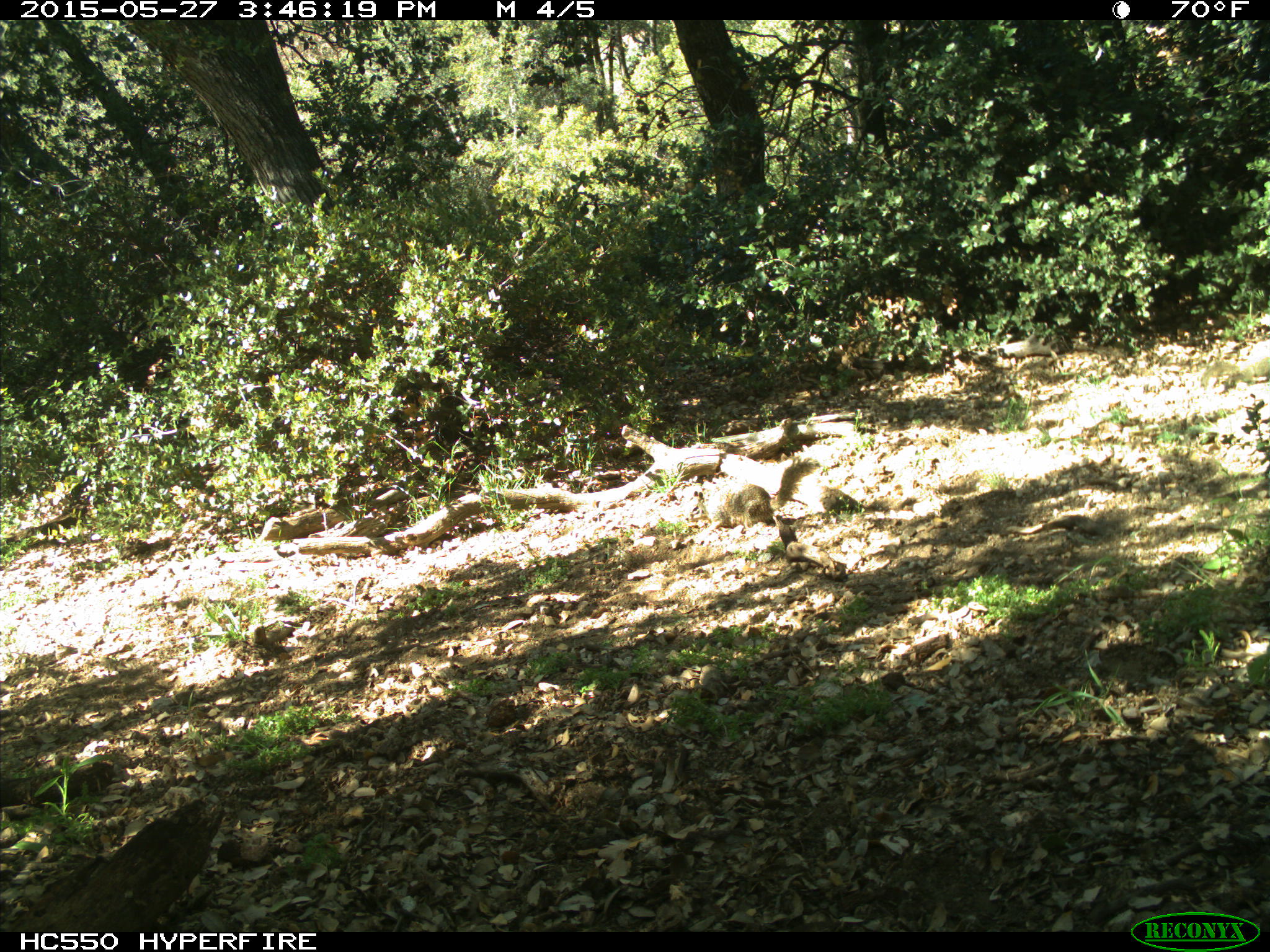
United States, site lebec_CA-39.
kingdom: Animalia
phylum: Chordata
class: Mammalia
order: Rodentia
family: Sciuridae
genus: Otospermophilus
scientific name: Otospermophilus beecheyi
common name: california ground squirrel